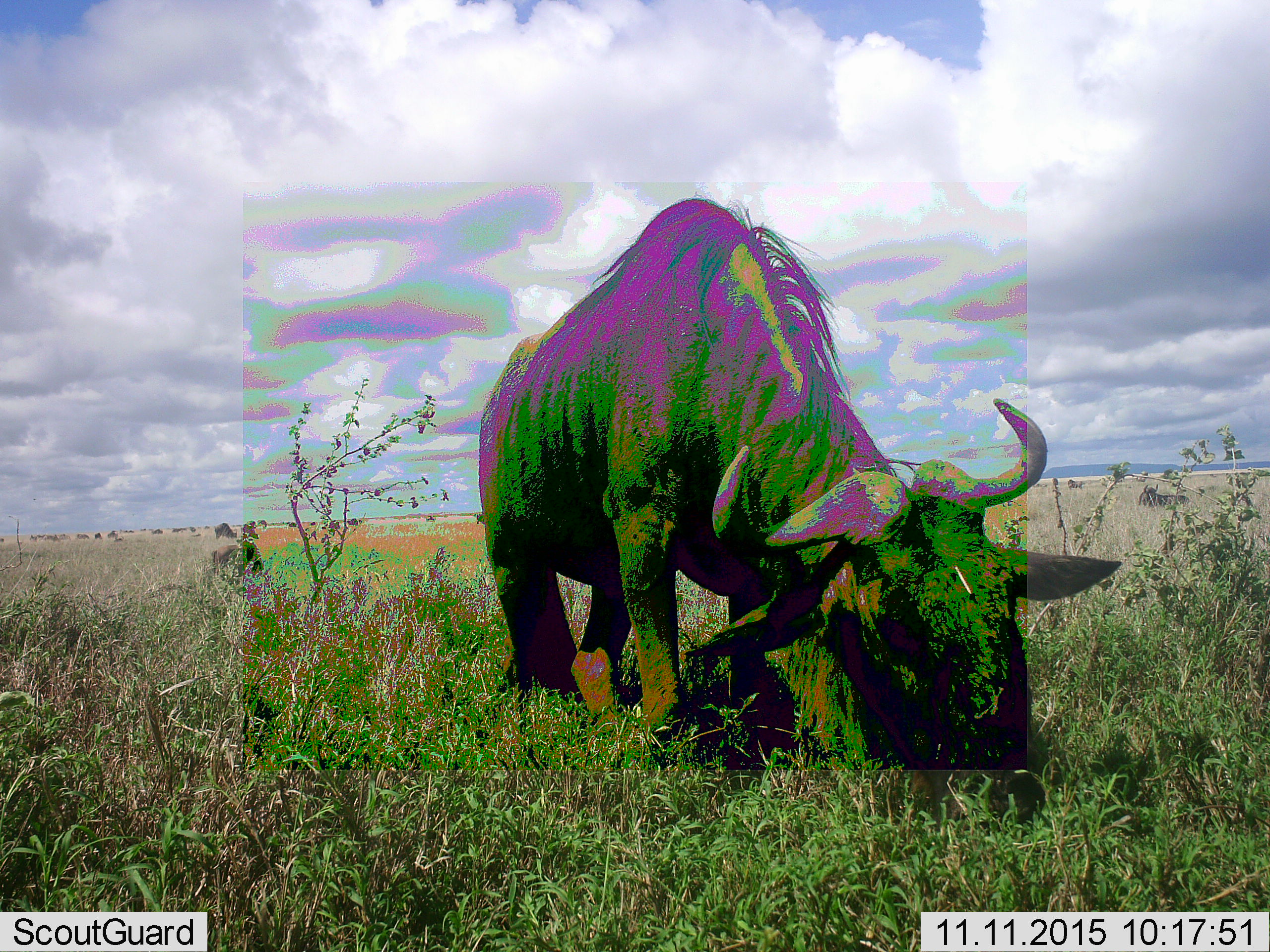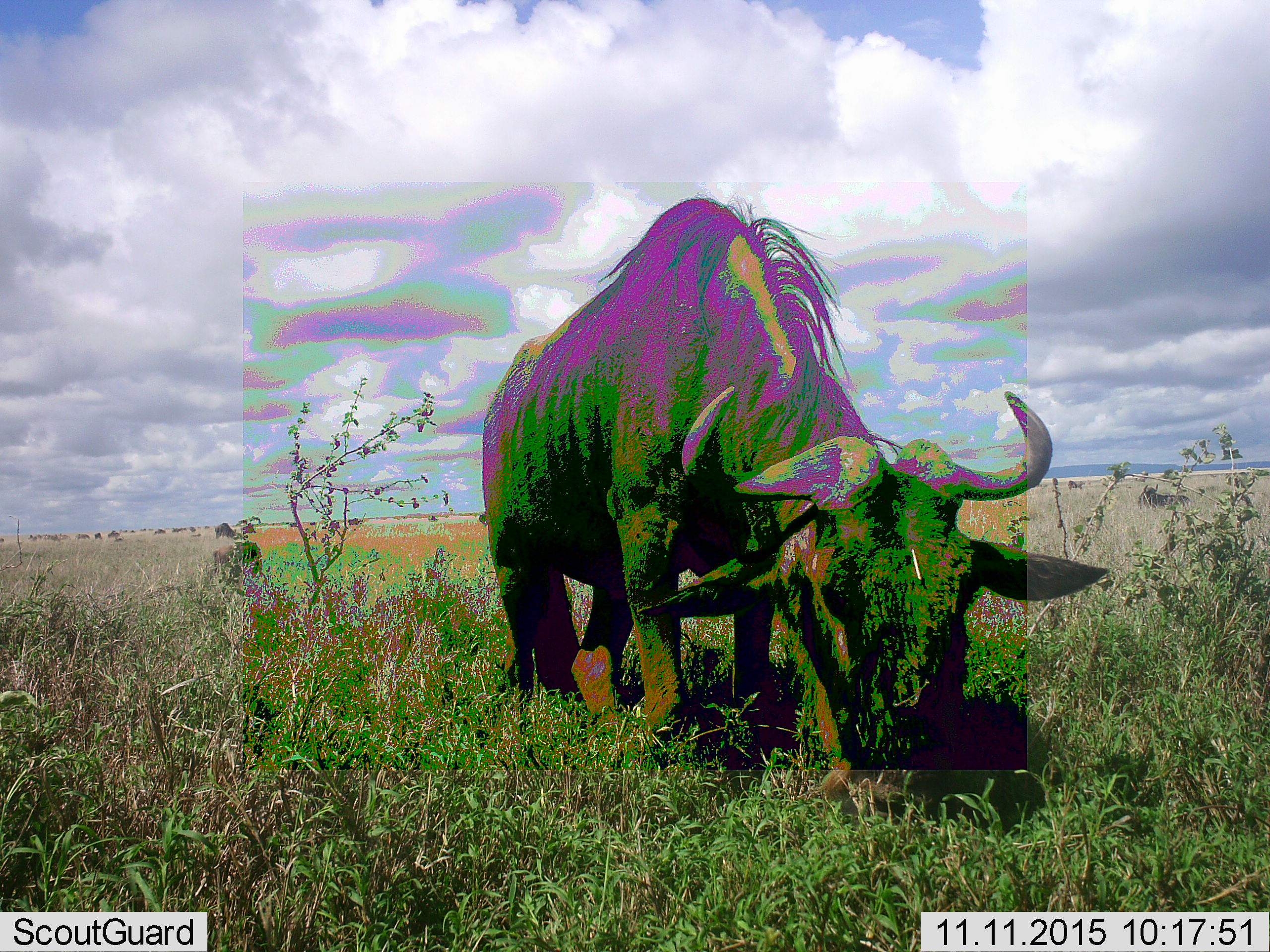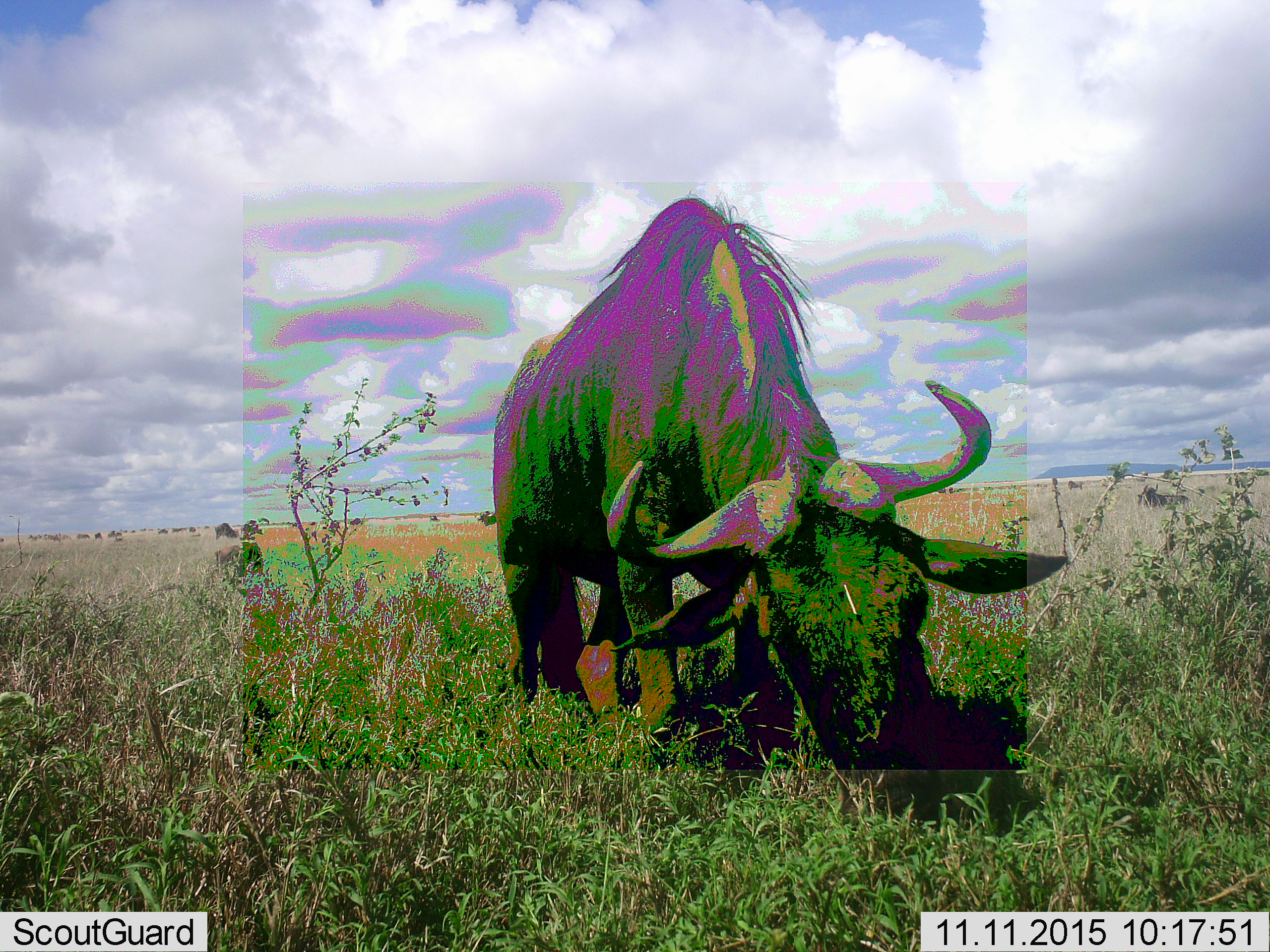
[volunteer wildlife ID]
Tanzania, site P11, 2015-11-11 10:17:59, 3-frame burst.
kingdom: Animalia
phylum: Chordata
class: Mammalia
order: Artiodactyla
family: Bovidae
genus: Connochaetes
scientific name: Connochaetes taurinus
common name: blue wildebeest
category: wildebeest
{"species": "wildebeest (blue wildebeest) (Connochaetes taurinus)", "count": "11-50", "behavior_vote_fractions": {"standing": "38%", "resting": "12%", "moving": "38%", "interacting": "0%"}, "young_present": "0%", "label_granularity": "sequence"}